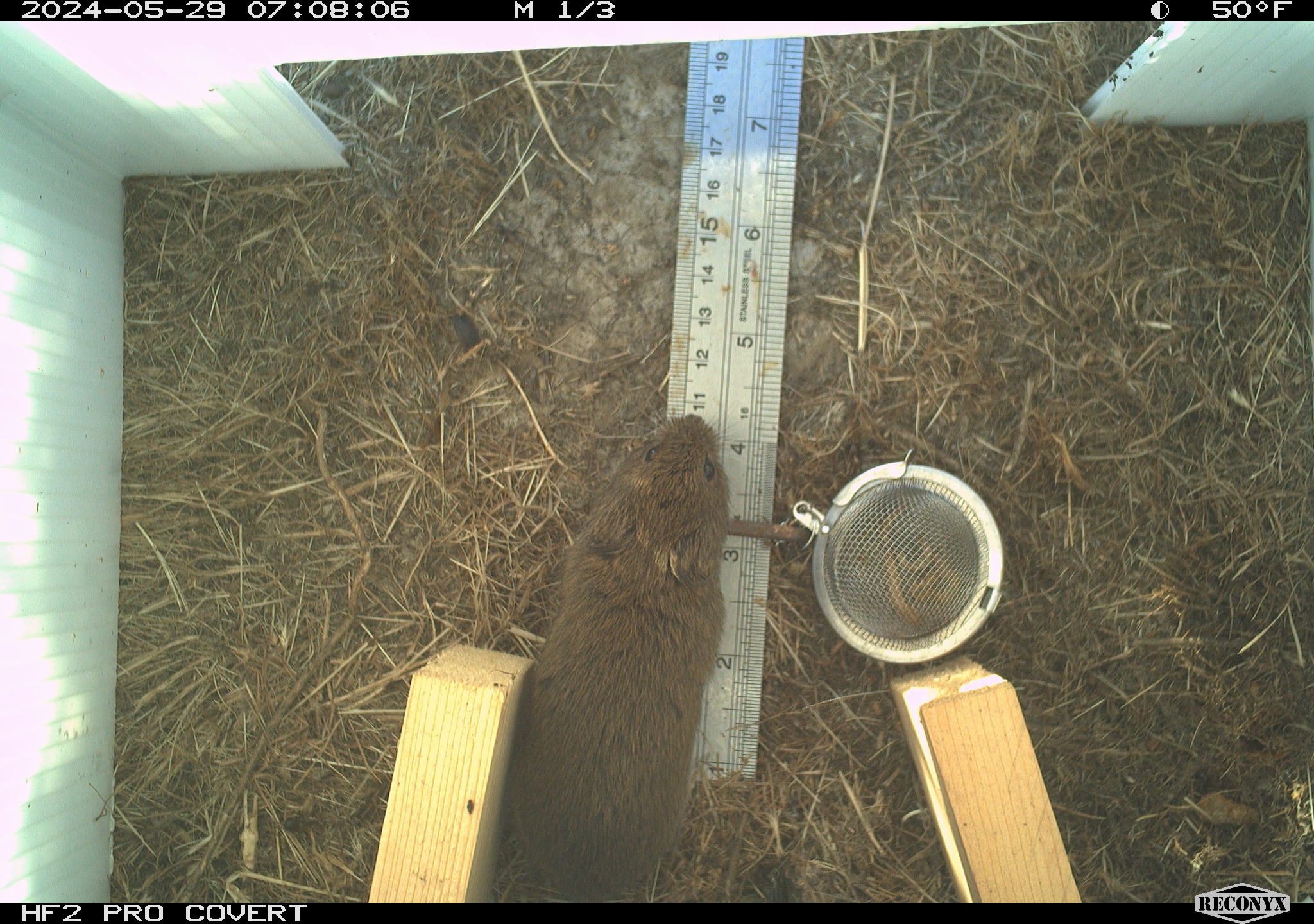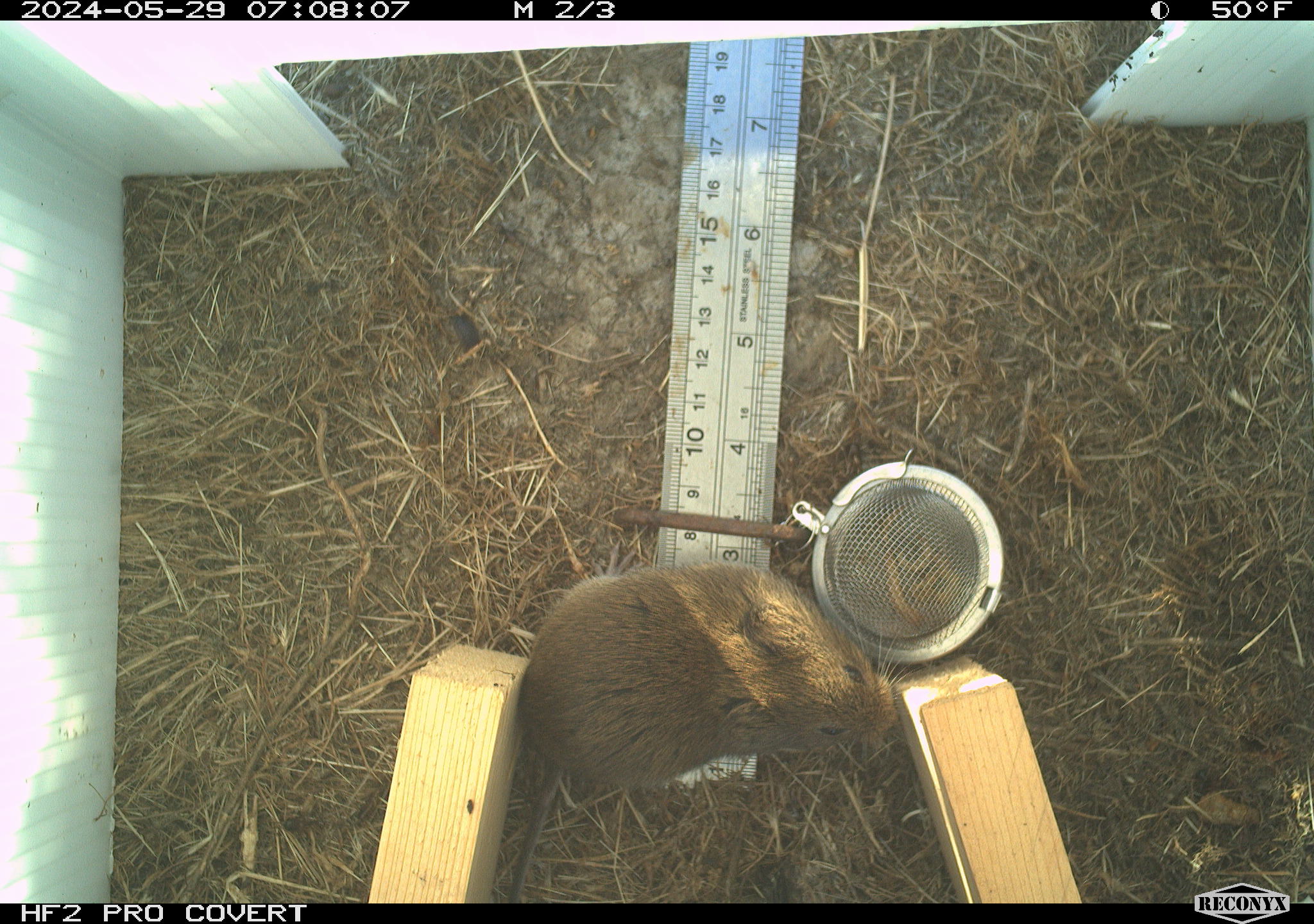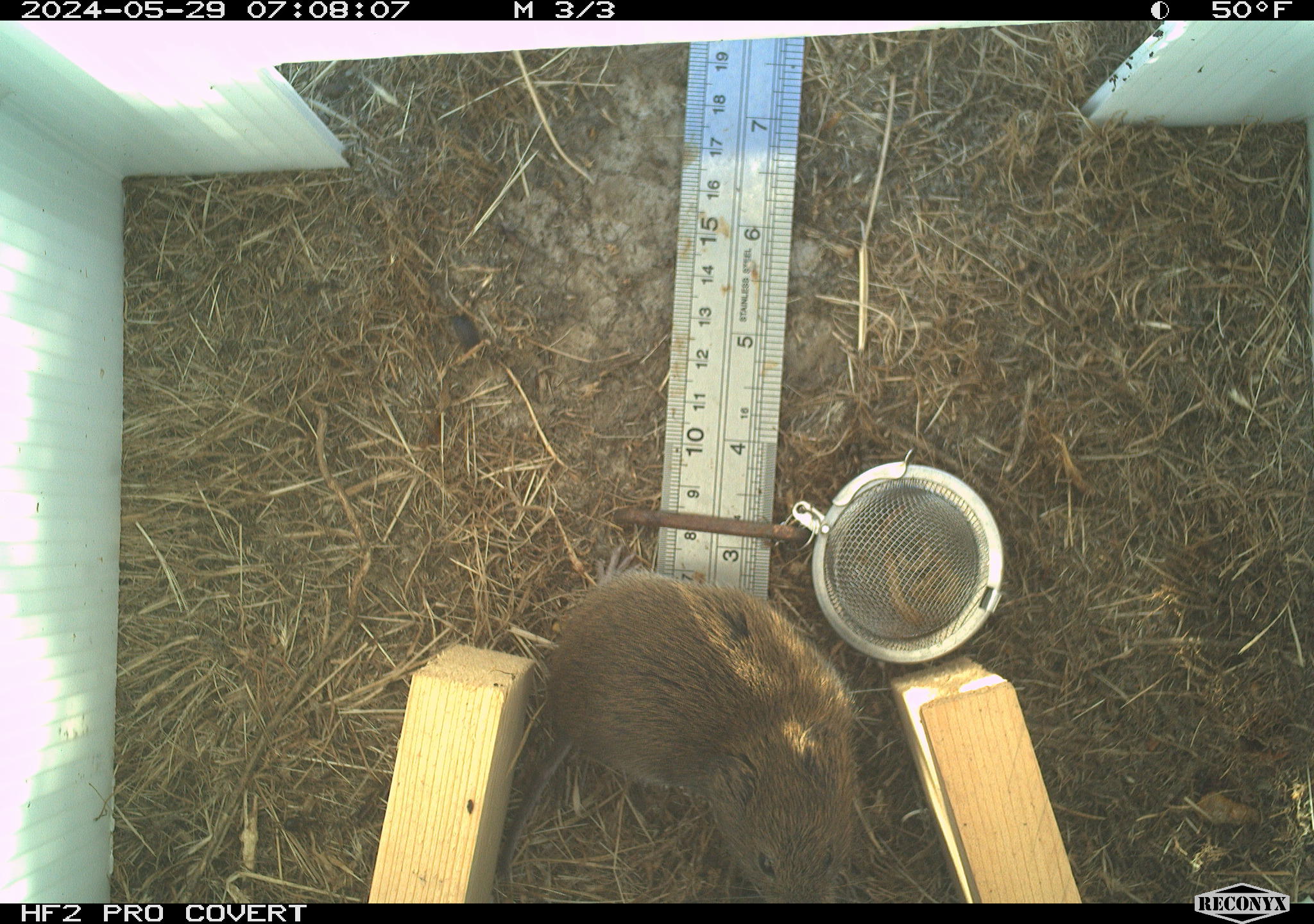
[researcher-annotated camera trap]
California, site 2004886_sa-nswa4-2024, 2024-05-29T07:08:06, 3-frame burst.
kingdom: Animalia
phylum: Chordata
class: Mammalia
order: Rodentia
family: Cricetidae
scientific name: Arvicolinae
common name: voles, lemmings, and muskrats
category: arvicolinae subfamily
Arvicolinae subfamily (voles, lemmings, and muskrats) (Arvicolinae).